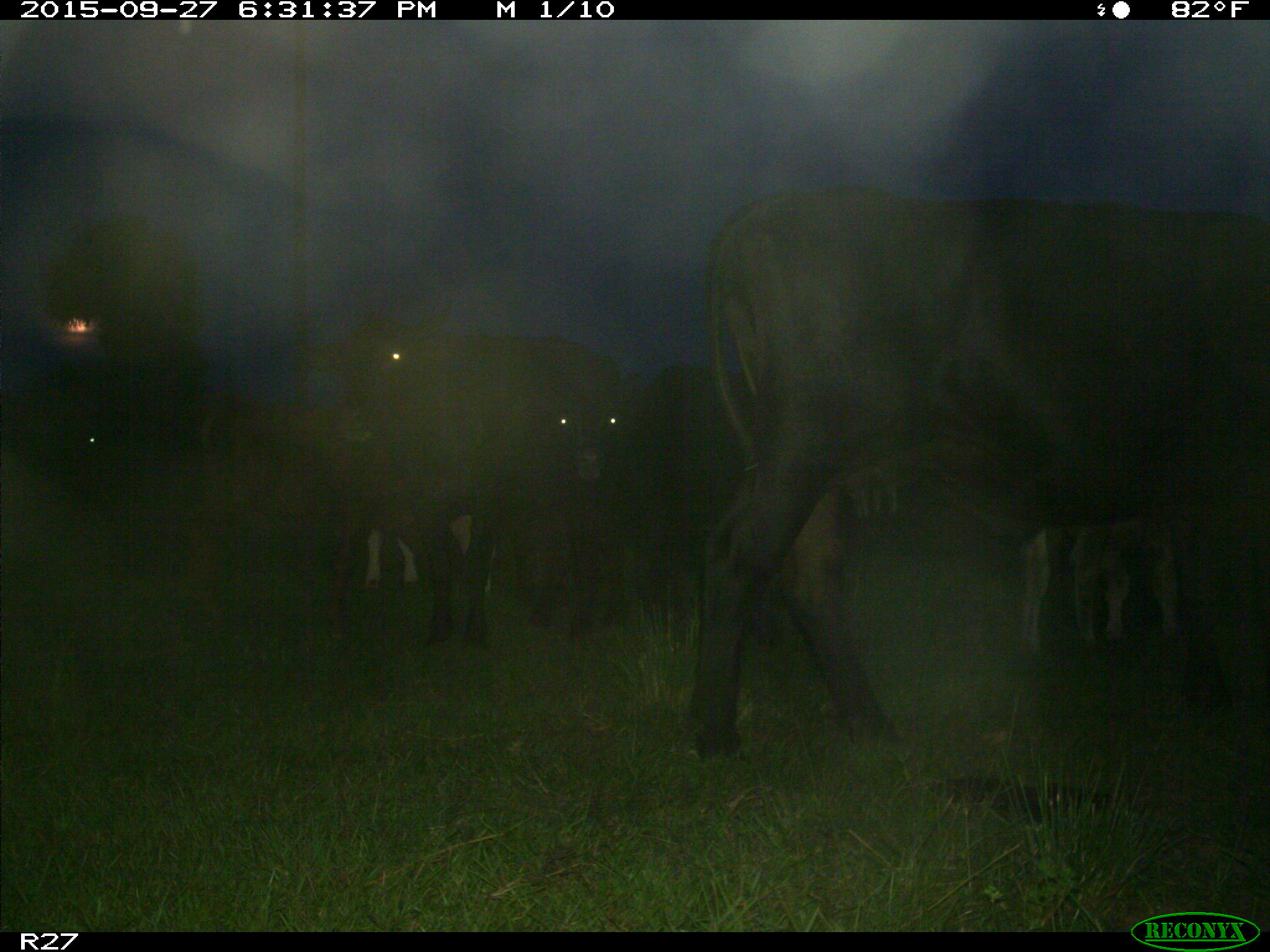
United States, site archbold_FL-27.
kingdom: Animalia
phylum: Chordata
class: Mammalia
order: Artiodactyla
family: Bovidae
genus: Bos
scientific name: Bos taurus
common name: domestic cow